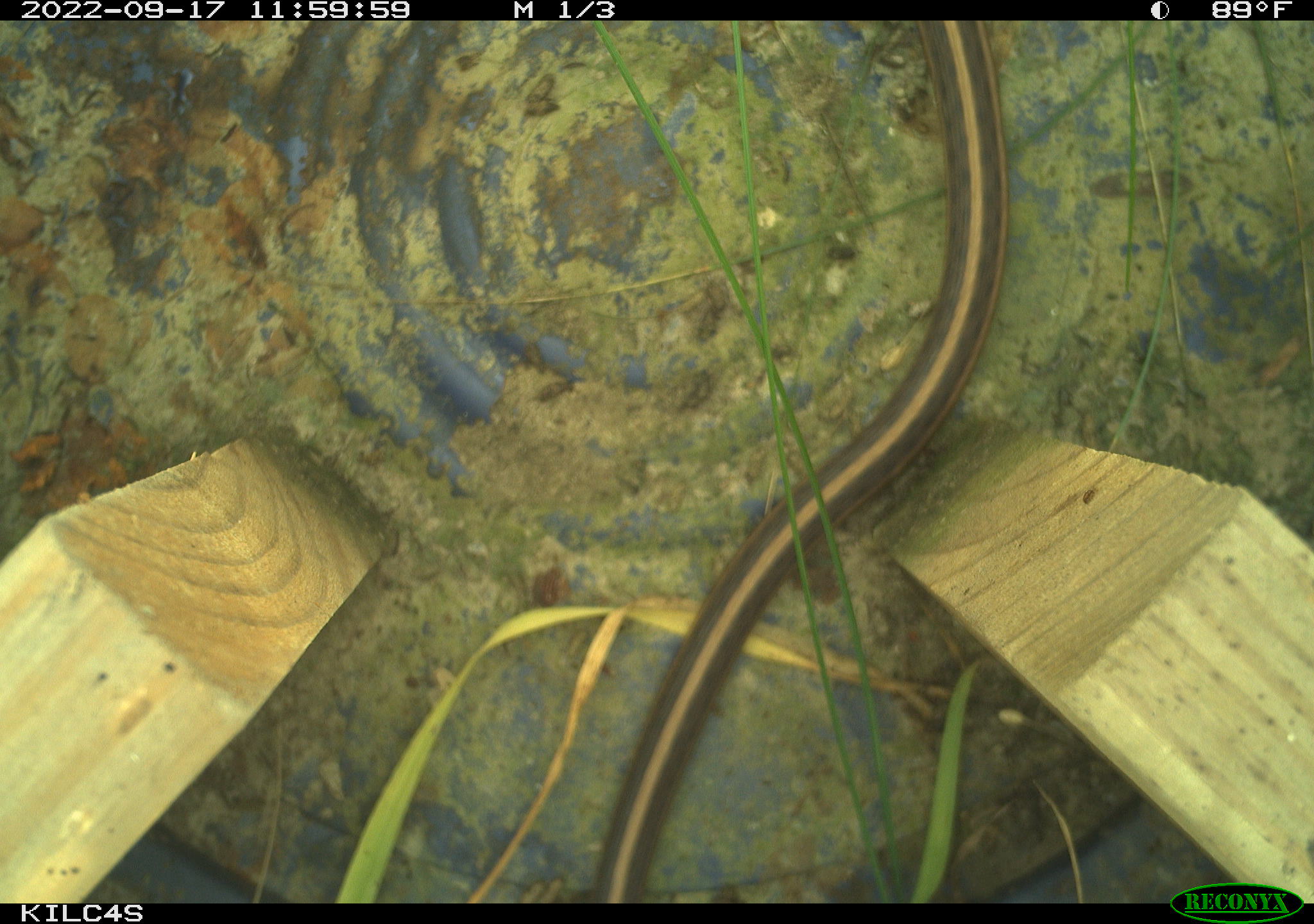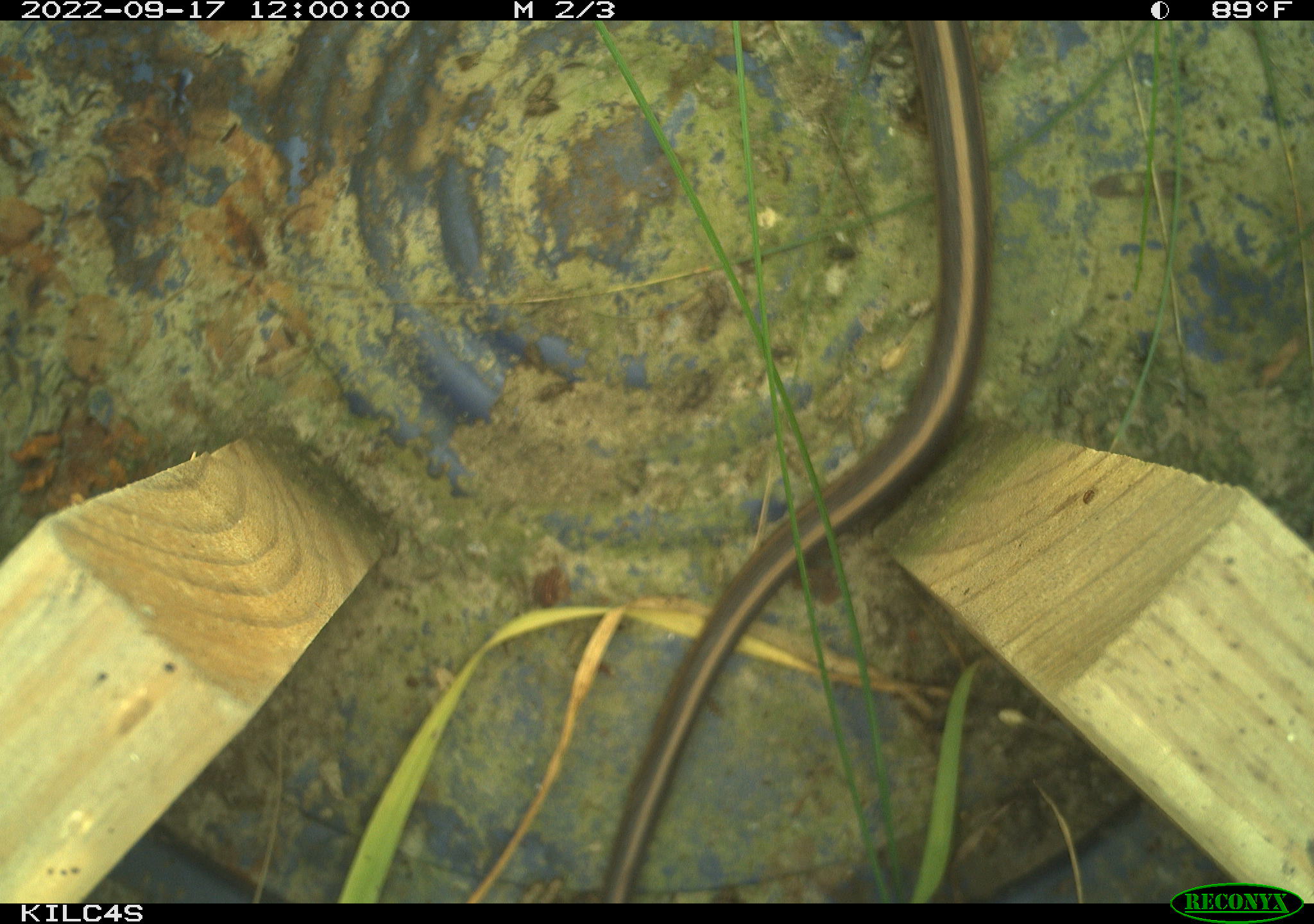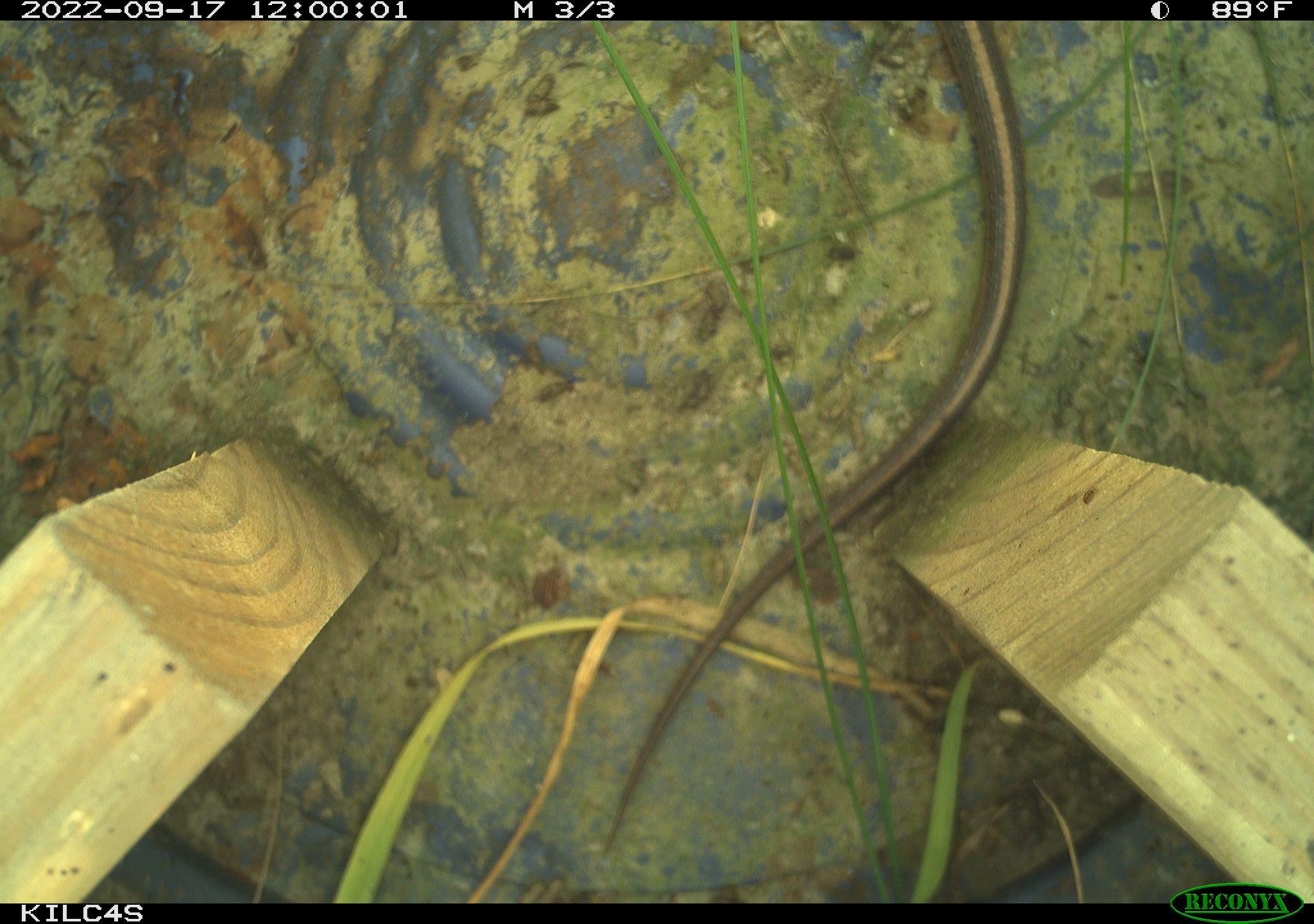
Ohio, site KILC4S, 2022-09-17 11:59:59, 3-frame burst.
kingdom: Animalia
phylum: Chordata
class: Reptilia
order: Squamata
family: Colubridae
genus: Thamnophis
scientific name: Thamnophis sirtalis sirtalis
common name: eastern gartersnake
Eastern gartersnake (Thamnophis sirtalis sirtalis).